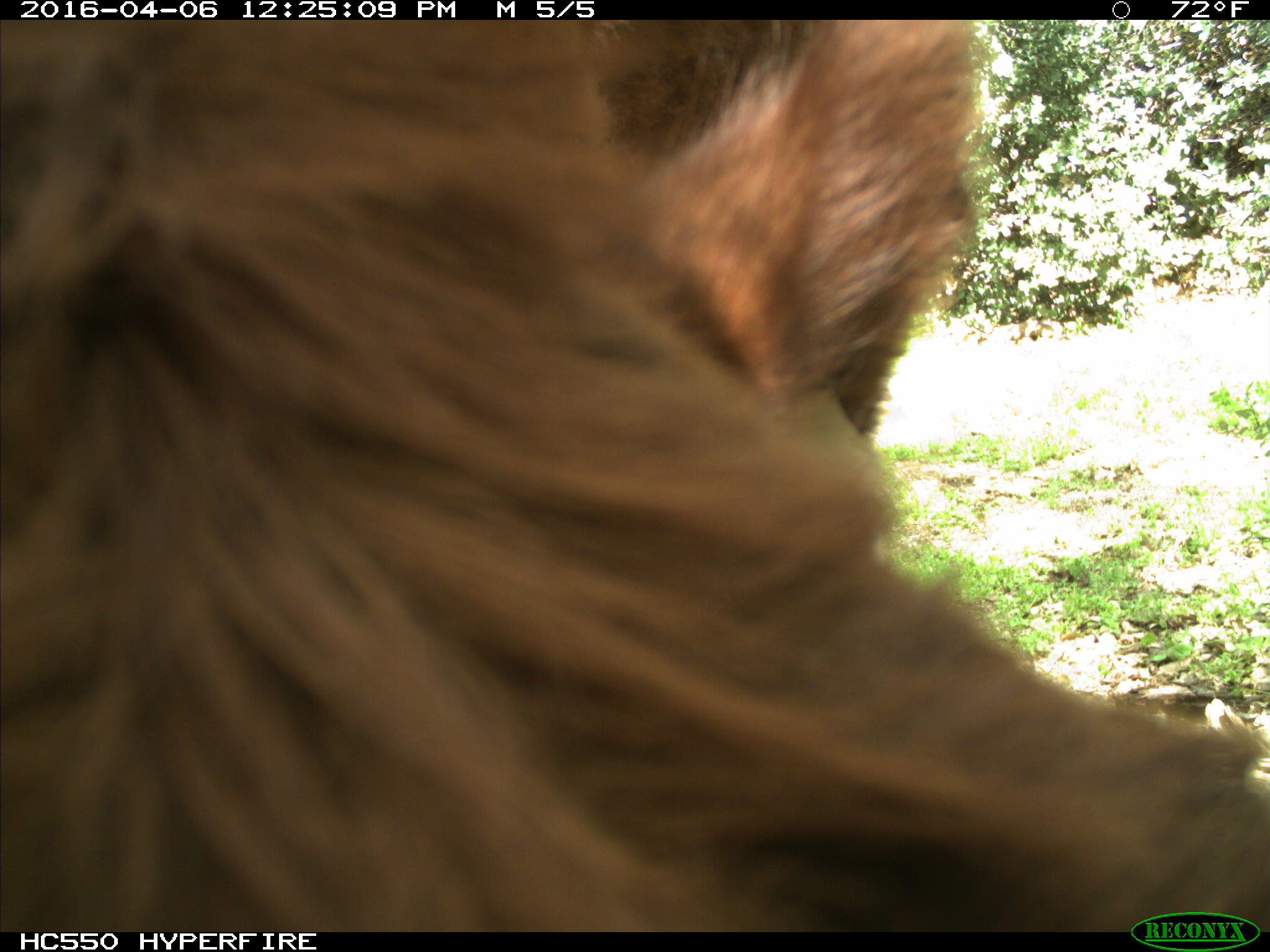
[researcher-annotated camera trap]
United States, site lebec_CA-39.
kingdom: Animalia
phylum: Chordata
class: Mammalia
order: Artiodactyla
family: Bovidae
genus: Bos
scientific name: Bos taurus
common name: domestic cow